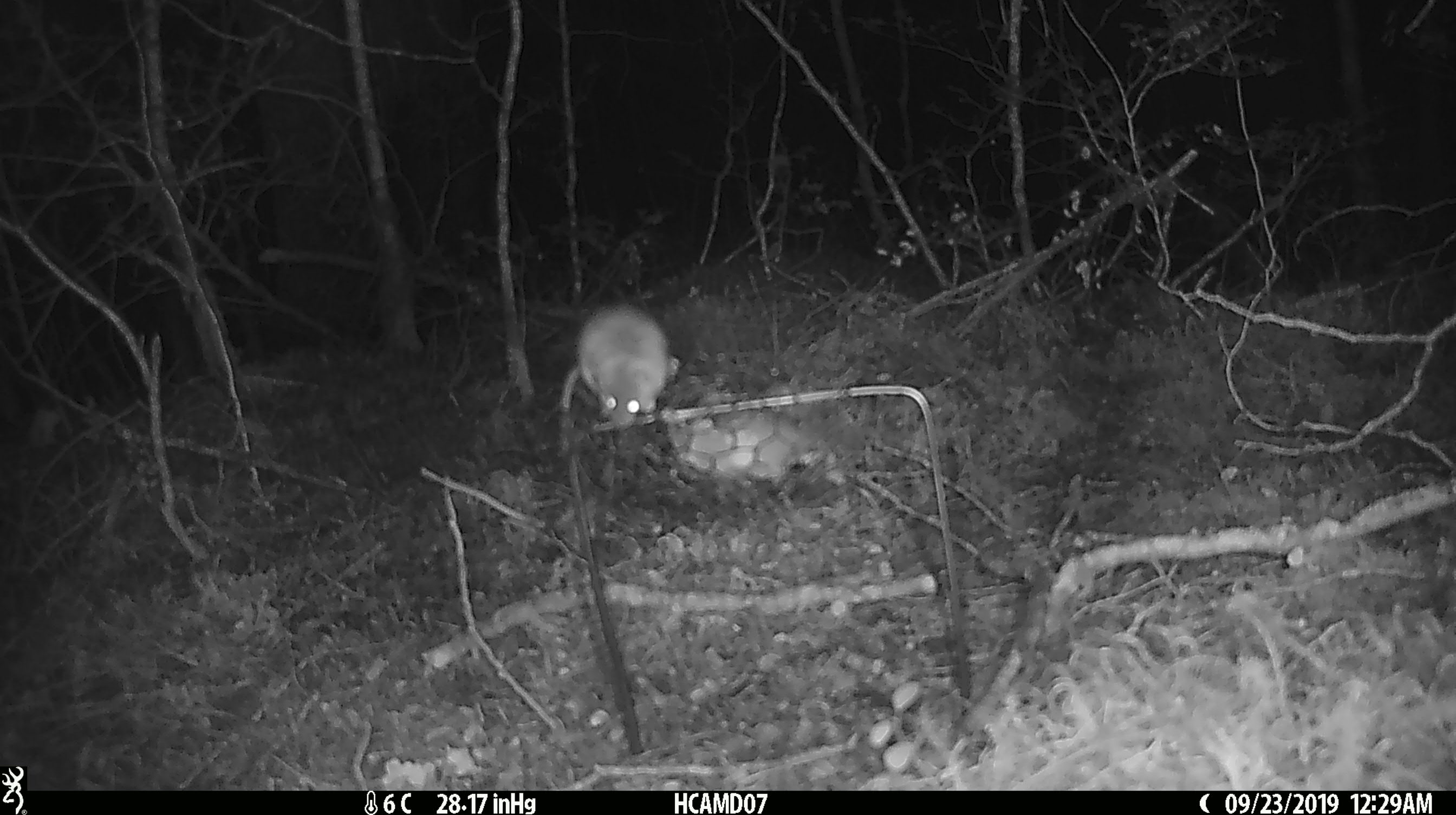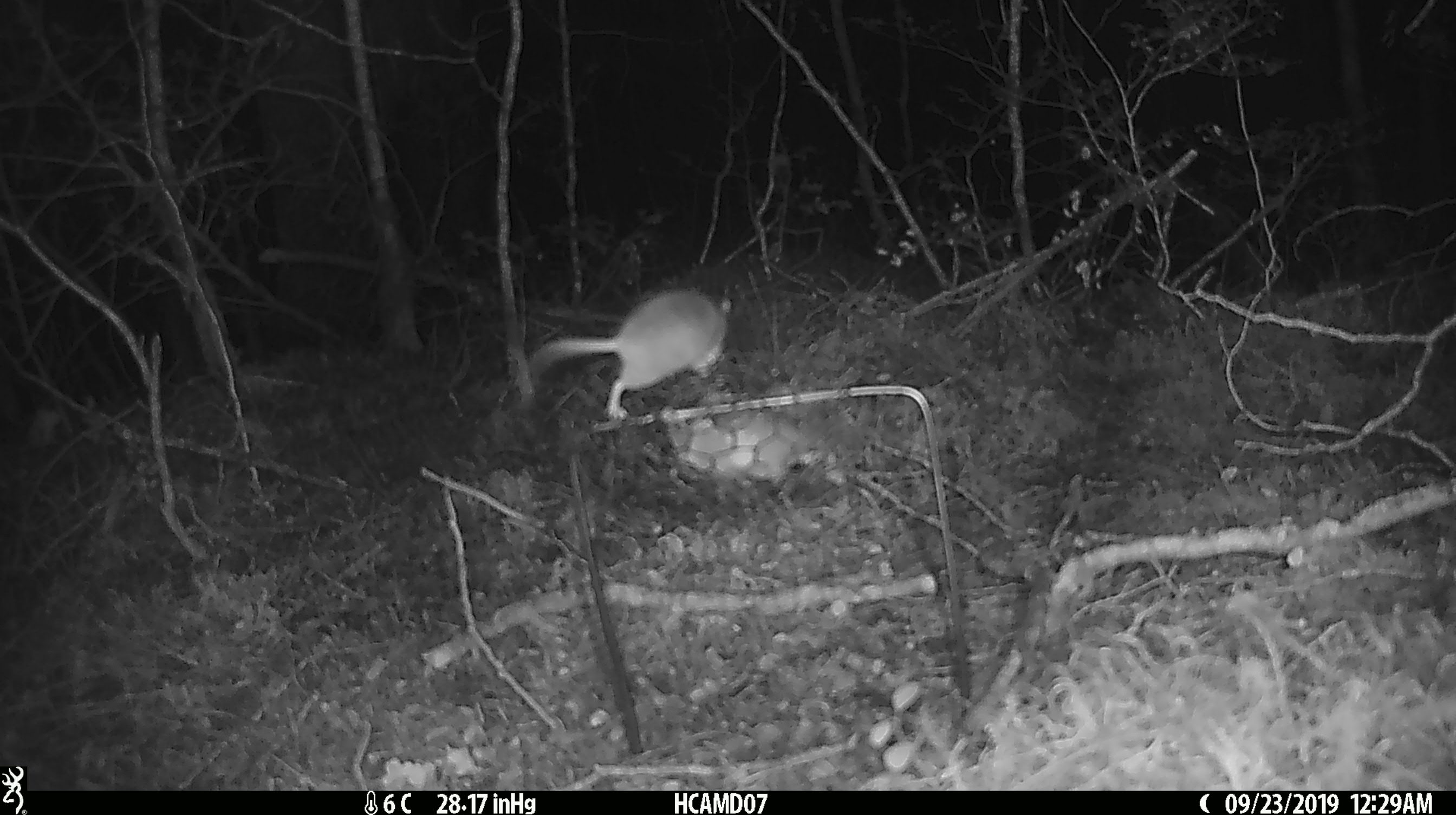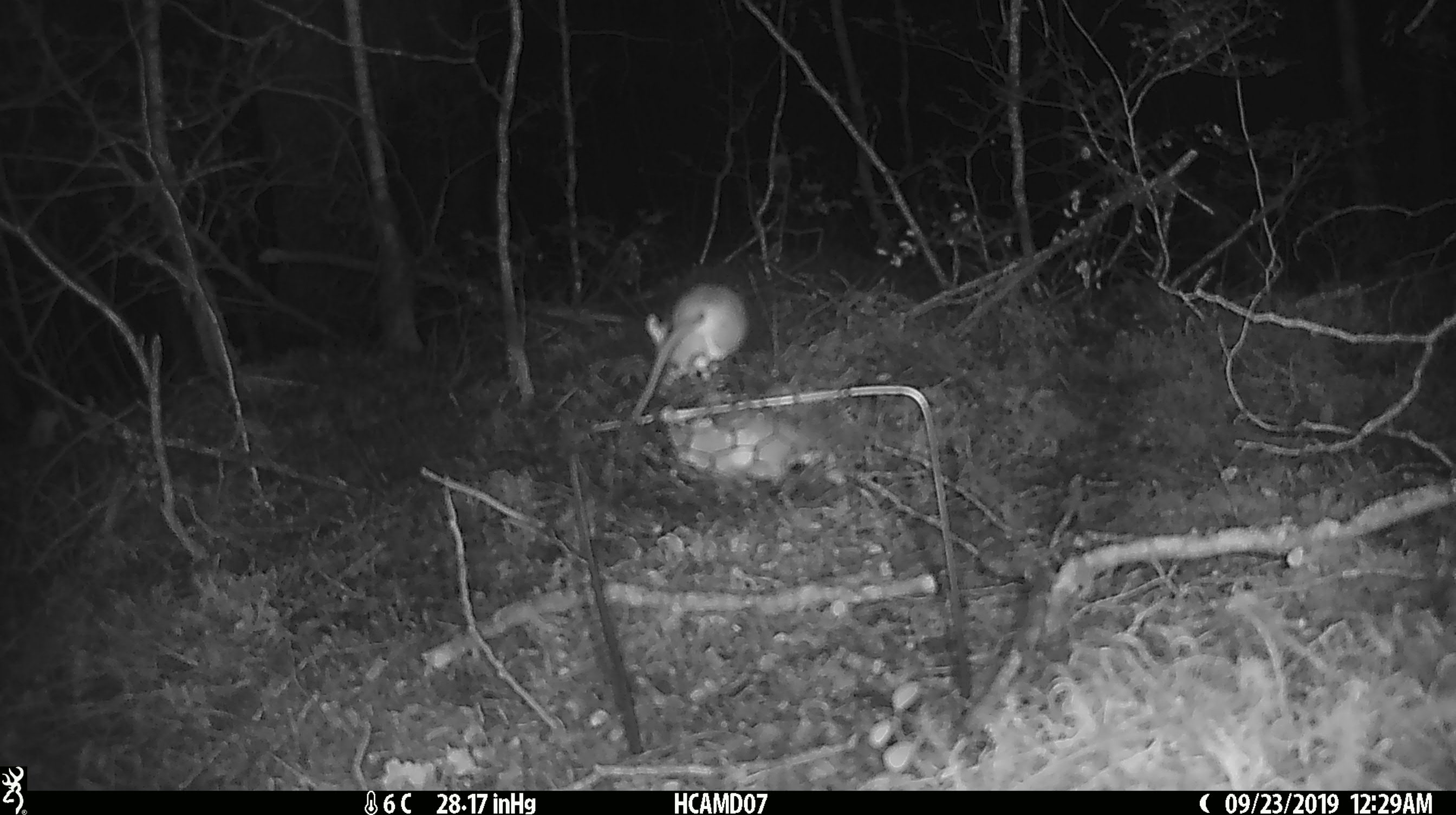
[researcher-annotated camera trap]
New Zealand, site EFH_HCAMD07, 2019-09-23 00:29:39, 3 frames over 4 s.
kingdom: Animalia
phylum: Chordata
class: Mammalia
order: Rodentia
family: Muridae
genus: Mus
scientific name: Mus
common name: mouse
Mouse (Mus).